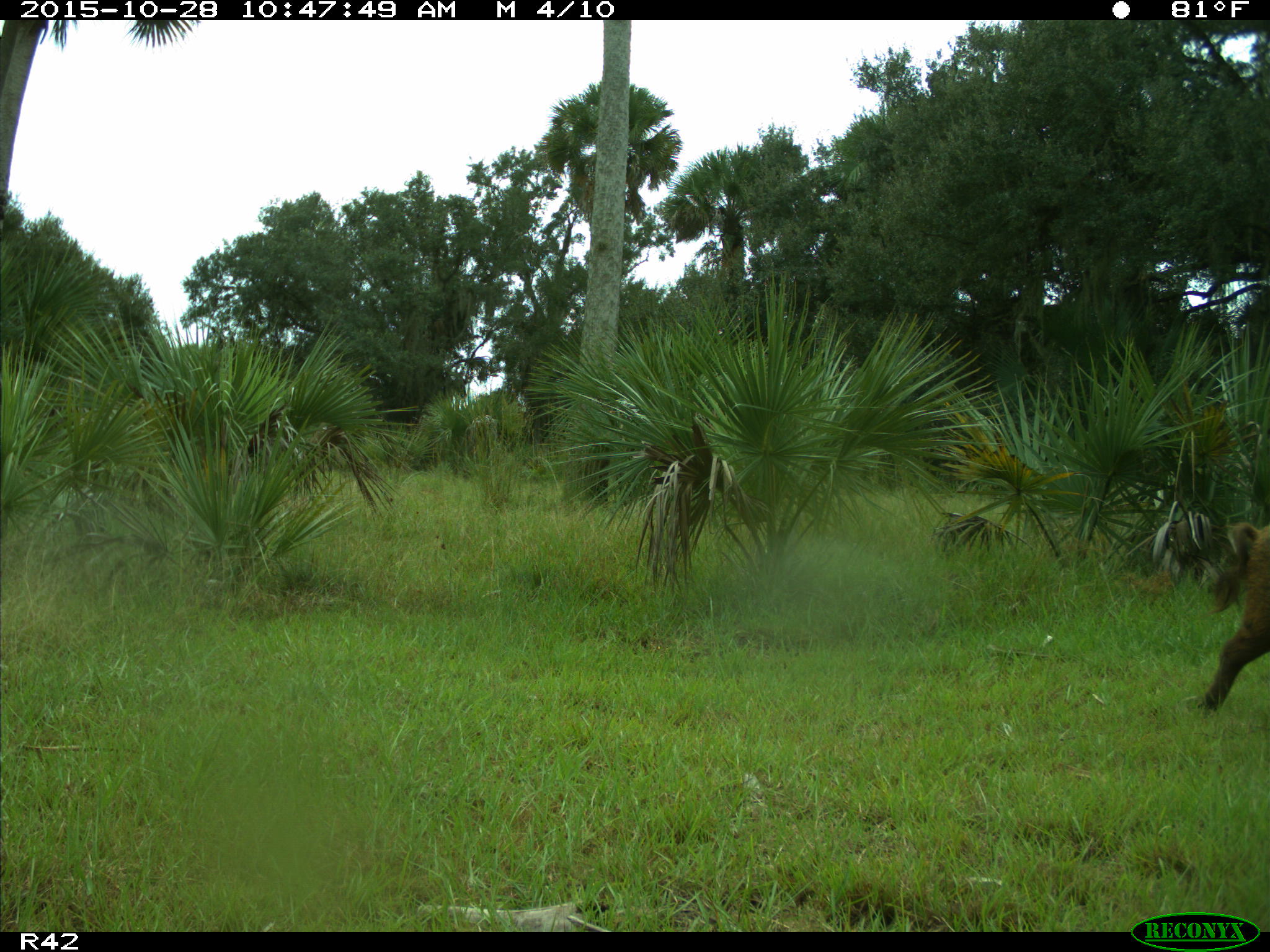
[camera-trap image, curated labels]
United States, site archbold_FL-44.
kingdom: Animalia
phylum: Chordata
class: Mammalia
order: Artiodactyla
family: Suidae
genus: Sus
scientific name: Sus scrofa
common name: wild boar